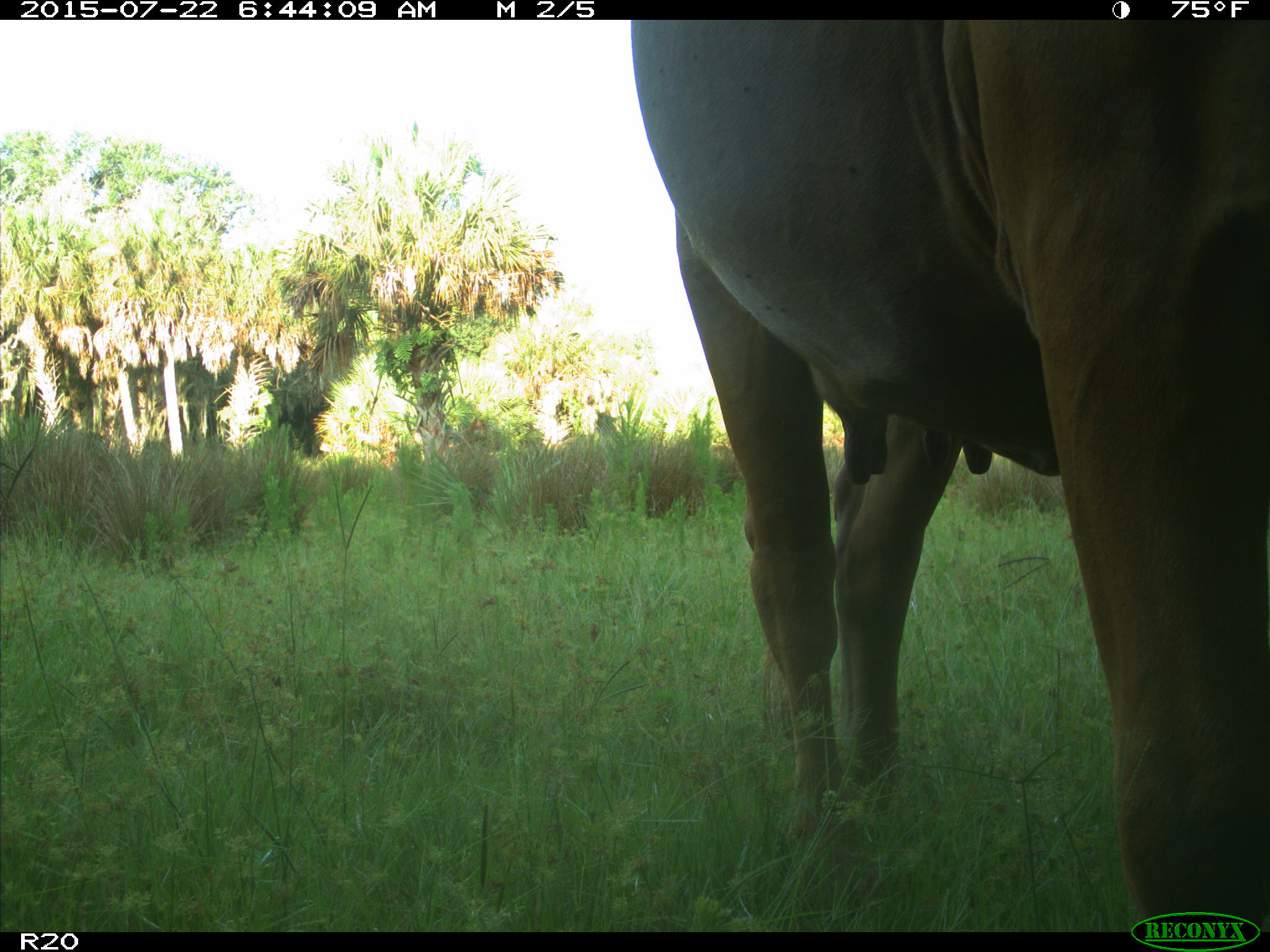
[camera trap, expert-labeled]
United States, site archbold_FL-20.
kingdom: Animalia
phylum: Chordata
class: Mammalia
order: Artiodactyla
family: Bovidae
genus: Bos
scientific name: Bos taurus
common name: domestic cow